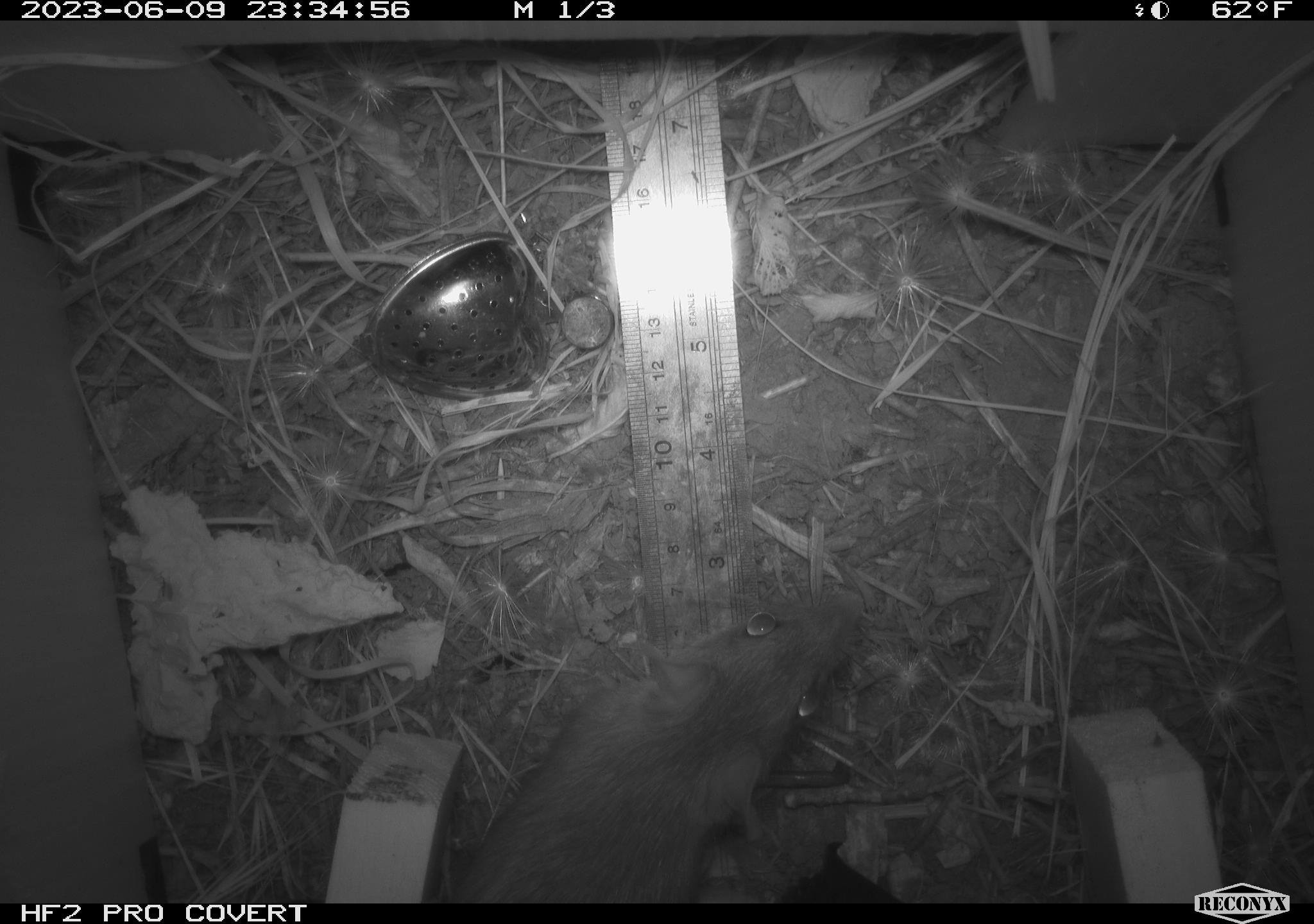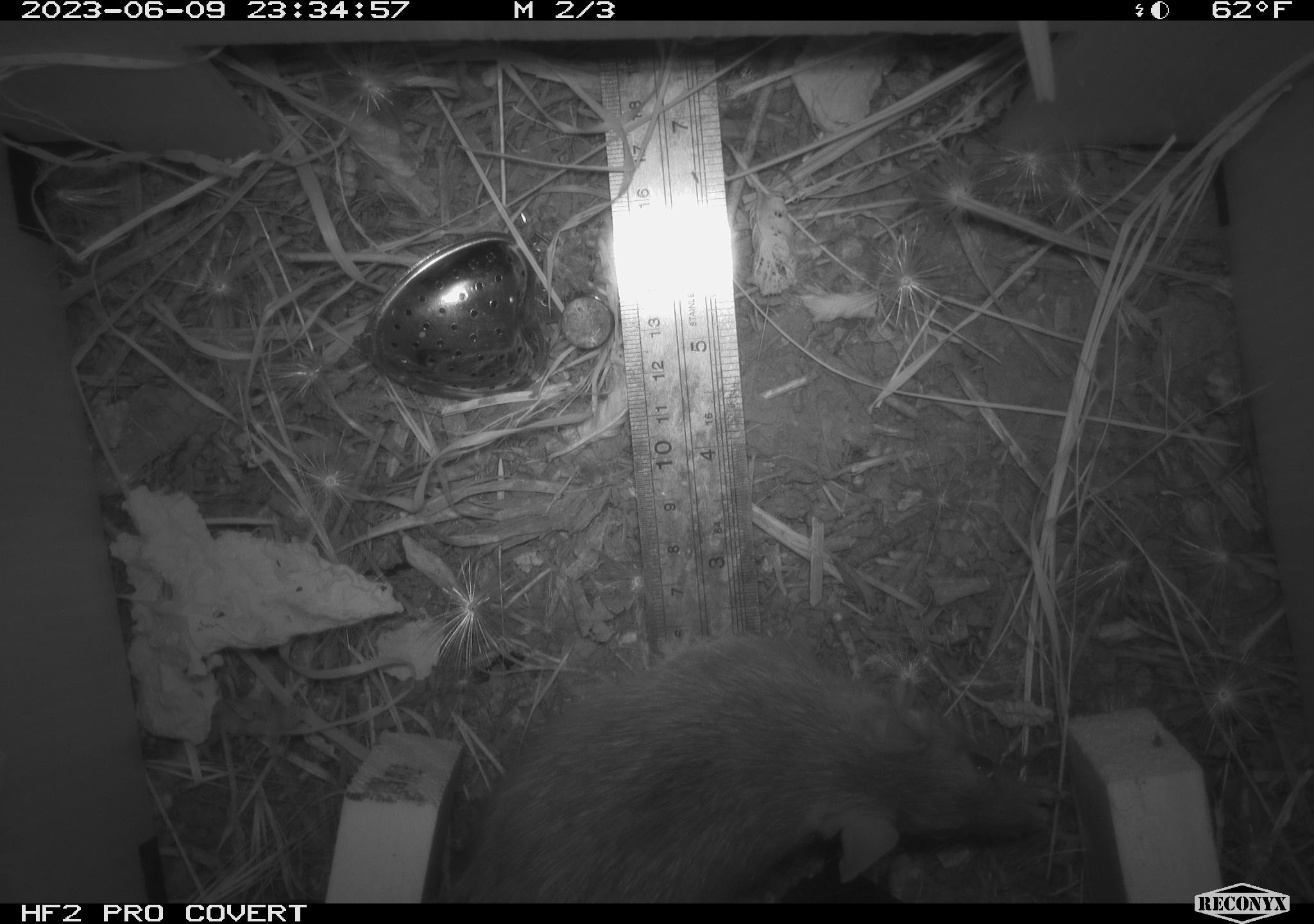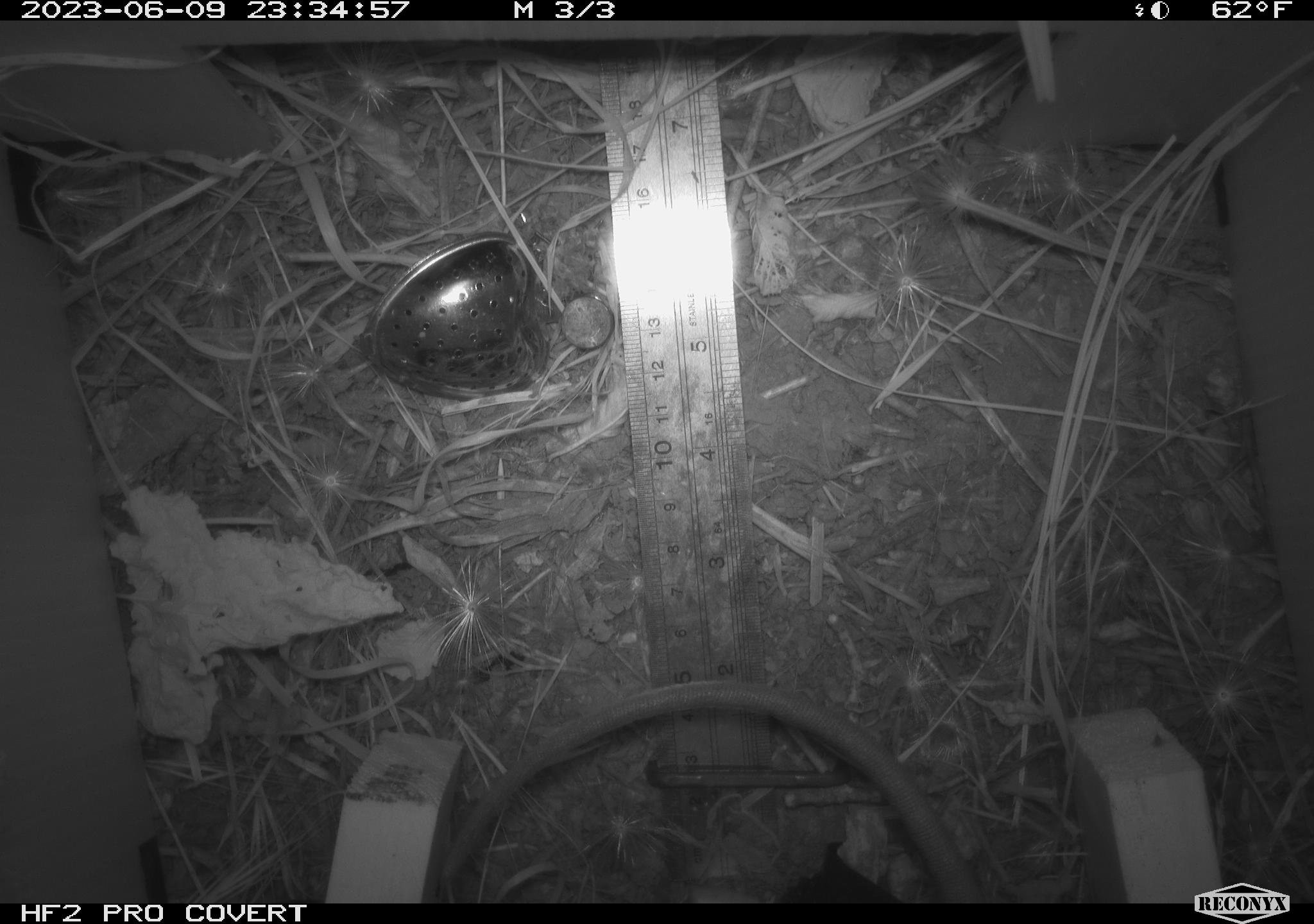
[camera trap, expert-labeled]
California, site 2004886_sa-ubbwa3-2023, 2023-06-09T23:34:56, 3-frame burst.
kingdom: Animalia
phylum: Chordata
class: Mammalia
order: Rodentia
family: Muridae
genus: Rattus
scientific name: Rattus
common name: rat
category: rattus species